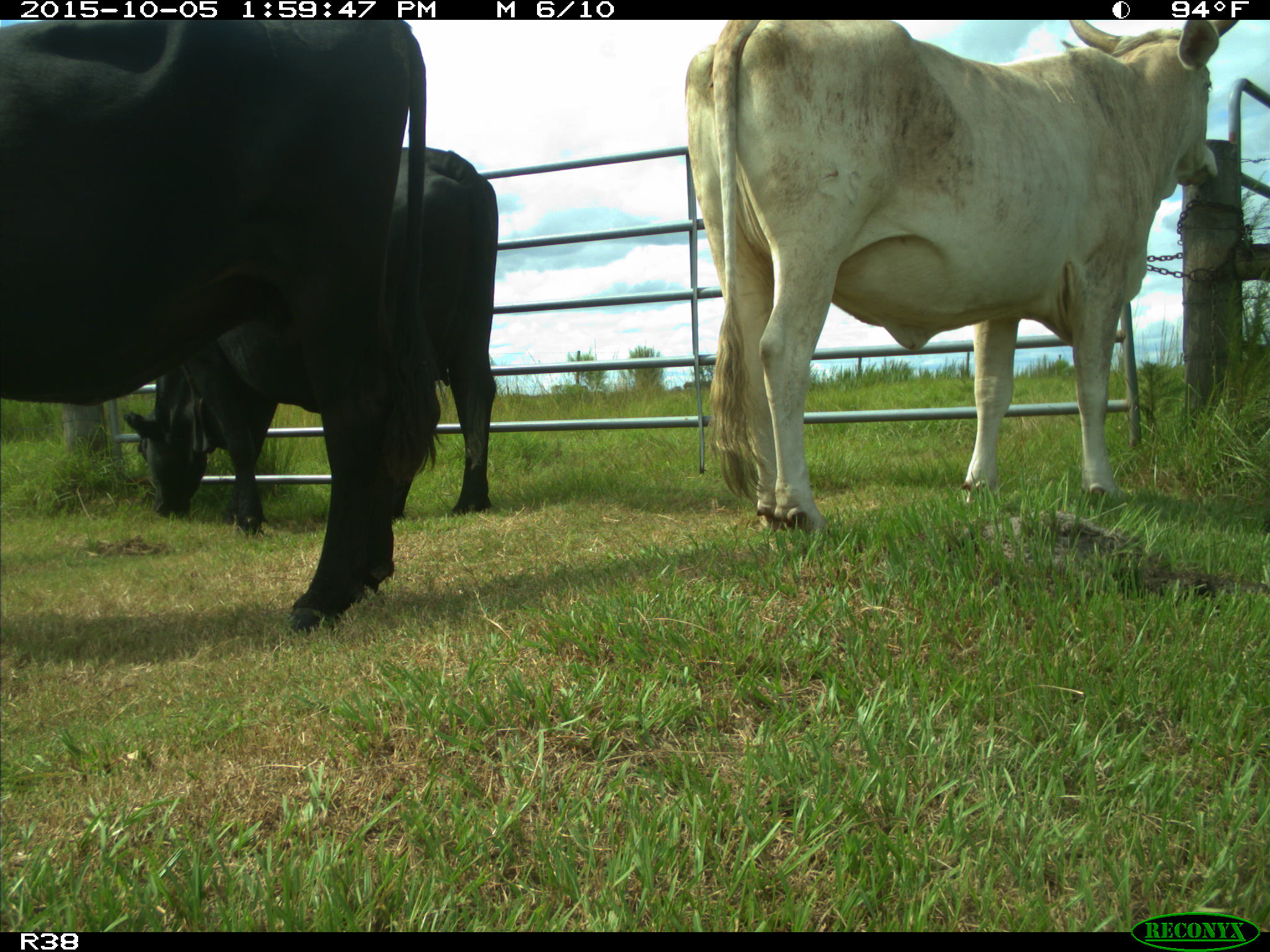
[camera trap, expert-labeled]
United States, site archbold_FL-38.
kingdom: Animalia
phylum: Chordata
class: Mammalia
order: Artiodactyla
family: Bovidae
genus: Bos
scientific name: Bos taurus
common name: domestic cow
Bos taurus (domestic cow).